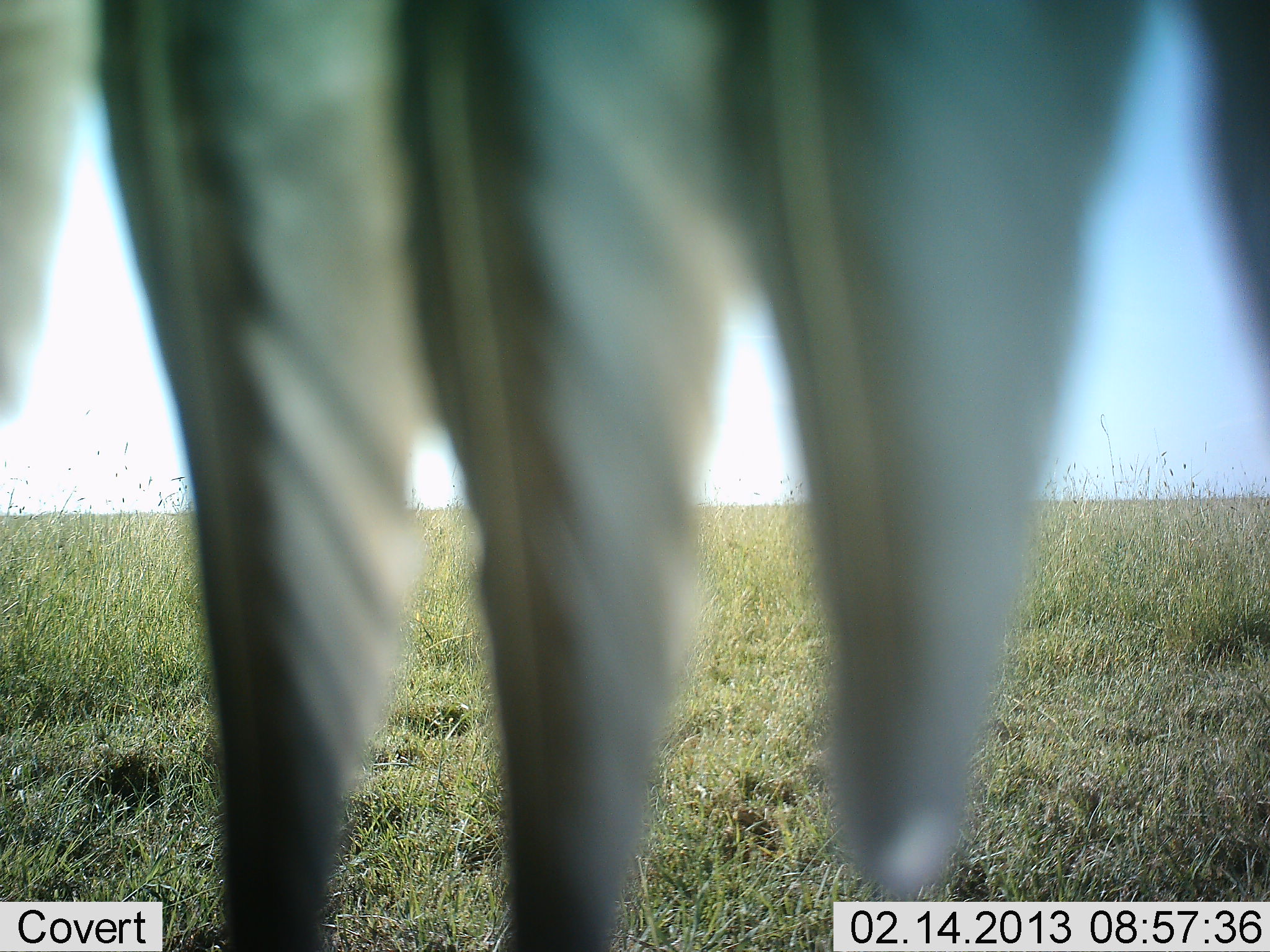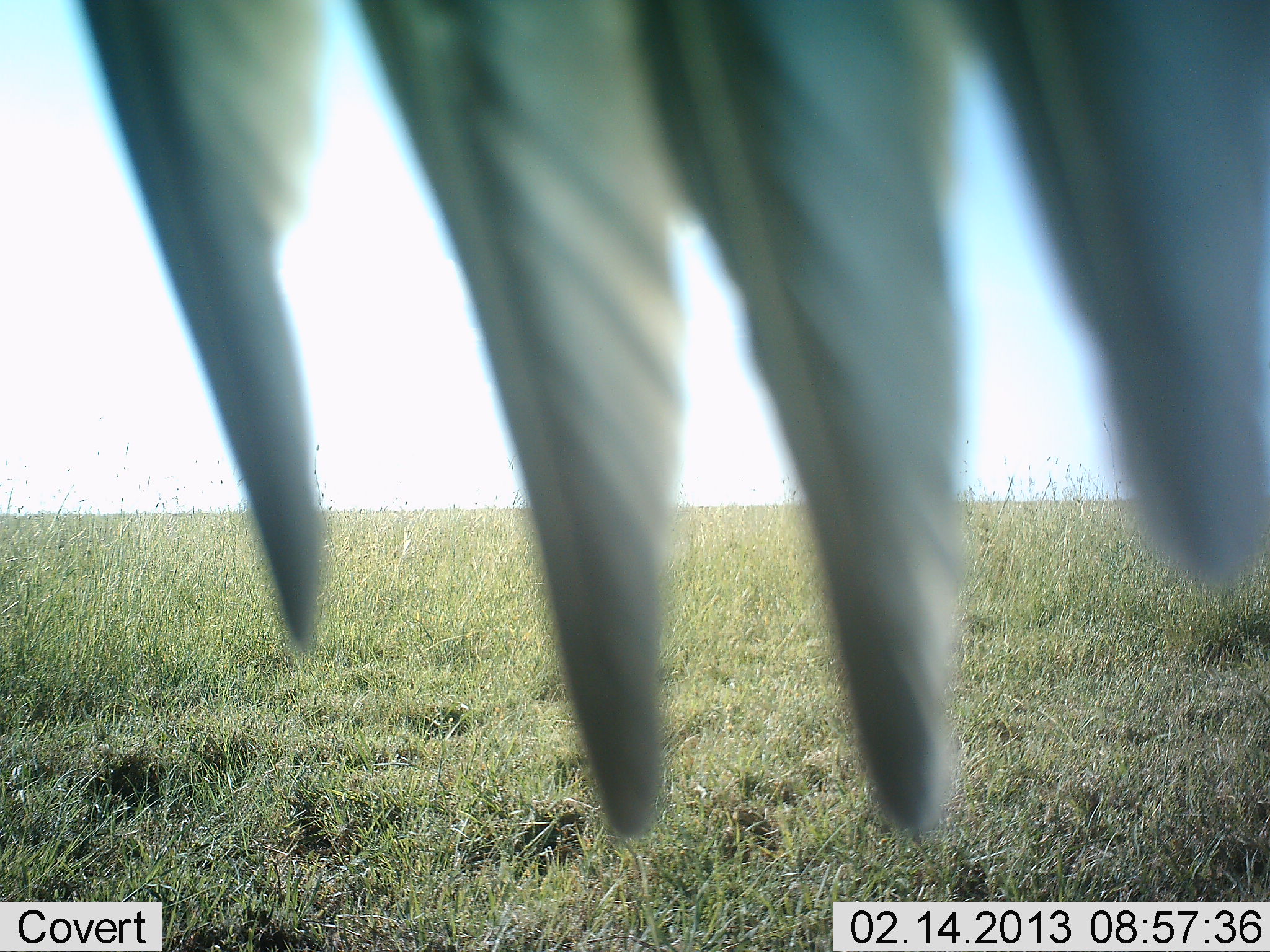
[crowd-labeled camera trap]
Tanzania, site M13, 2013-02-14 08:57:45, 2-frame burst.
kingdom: Animalia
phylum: Chordata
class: Aves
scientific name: Aves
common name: bird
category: otherbird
Otherbird (bird) (Aves), count 1. Behavior (volunteer vote fractions): standing 47%, resting 33%, moving 13%, interacting 7%. Young present (vote fraction): 0%. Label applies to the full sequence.